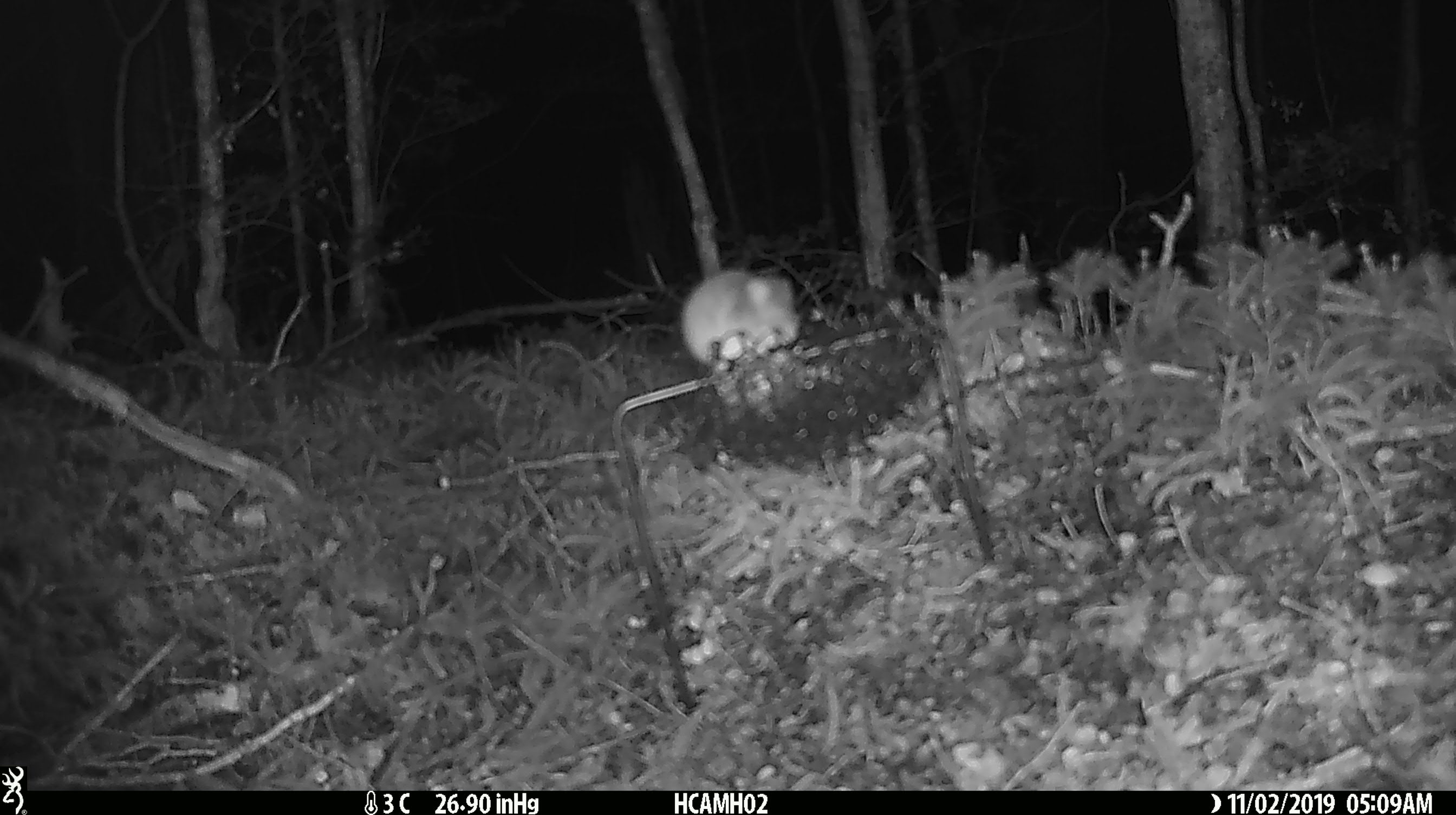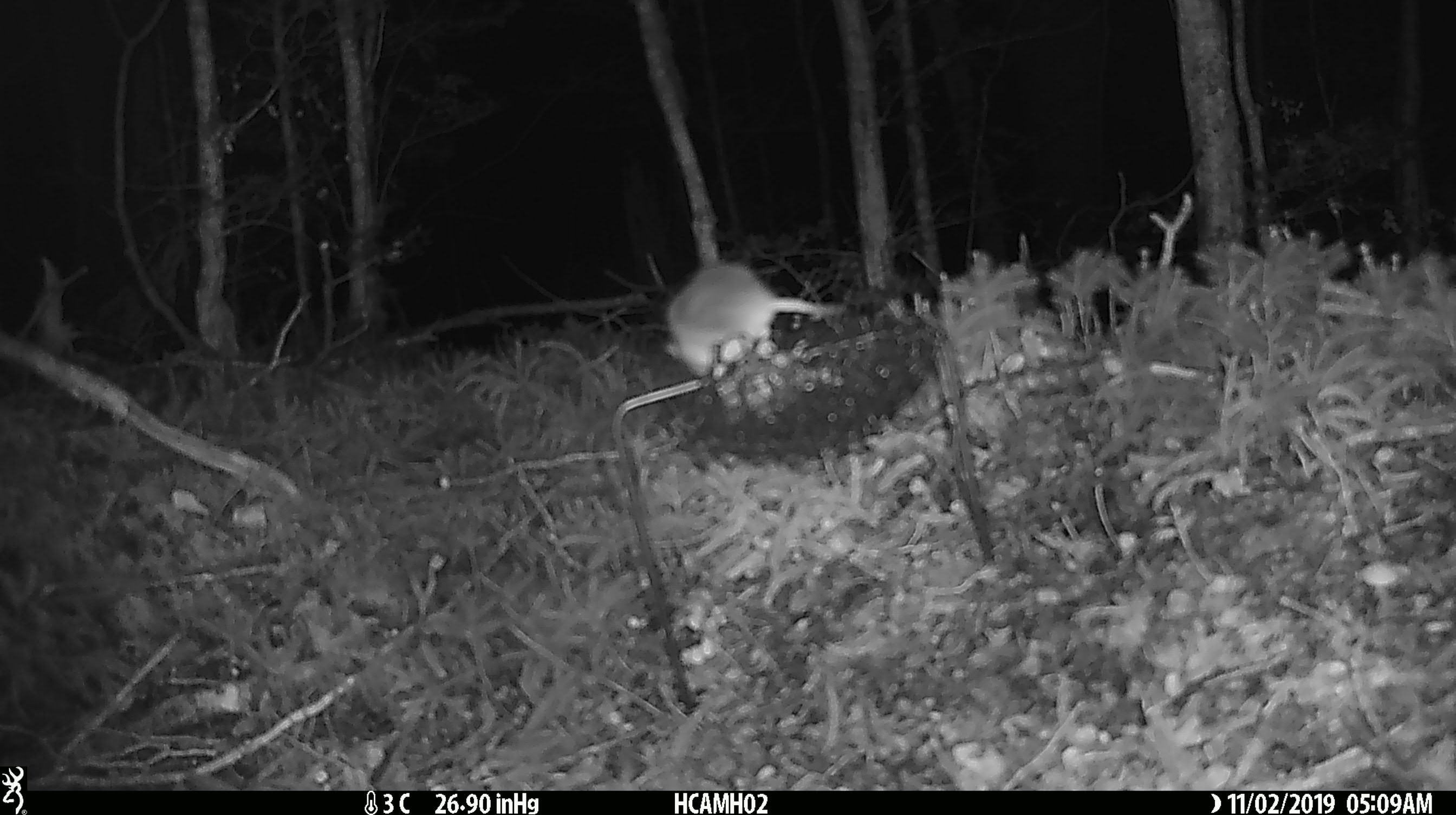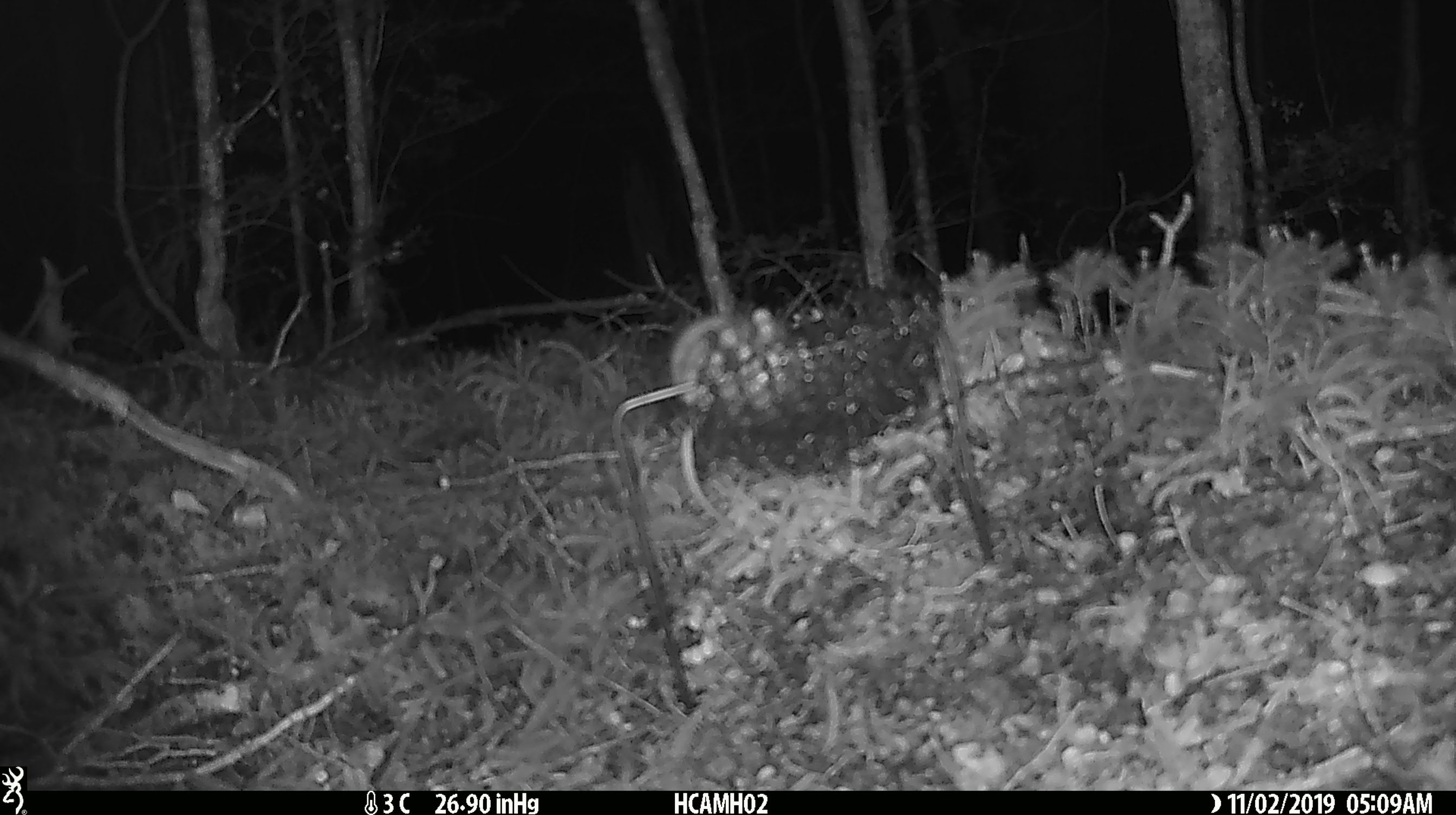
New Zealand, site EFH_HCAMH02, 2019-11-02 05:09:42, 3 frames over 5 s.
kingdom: Animalia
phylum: Chordata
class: Mammalia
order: Rodentia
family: Muridae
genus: Mus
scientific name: Mus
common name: mouse